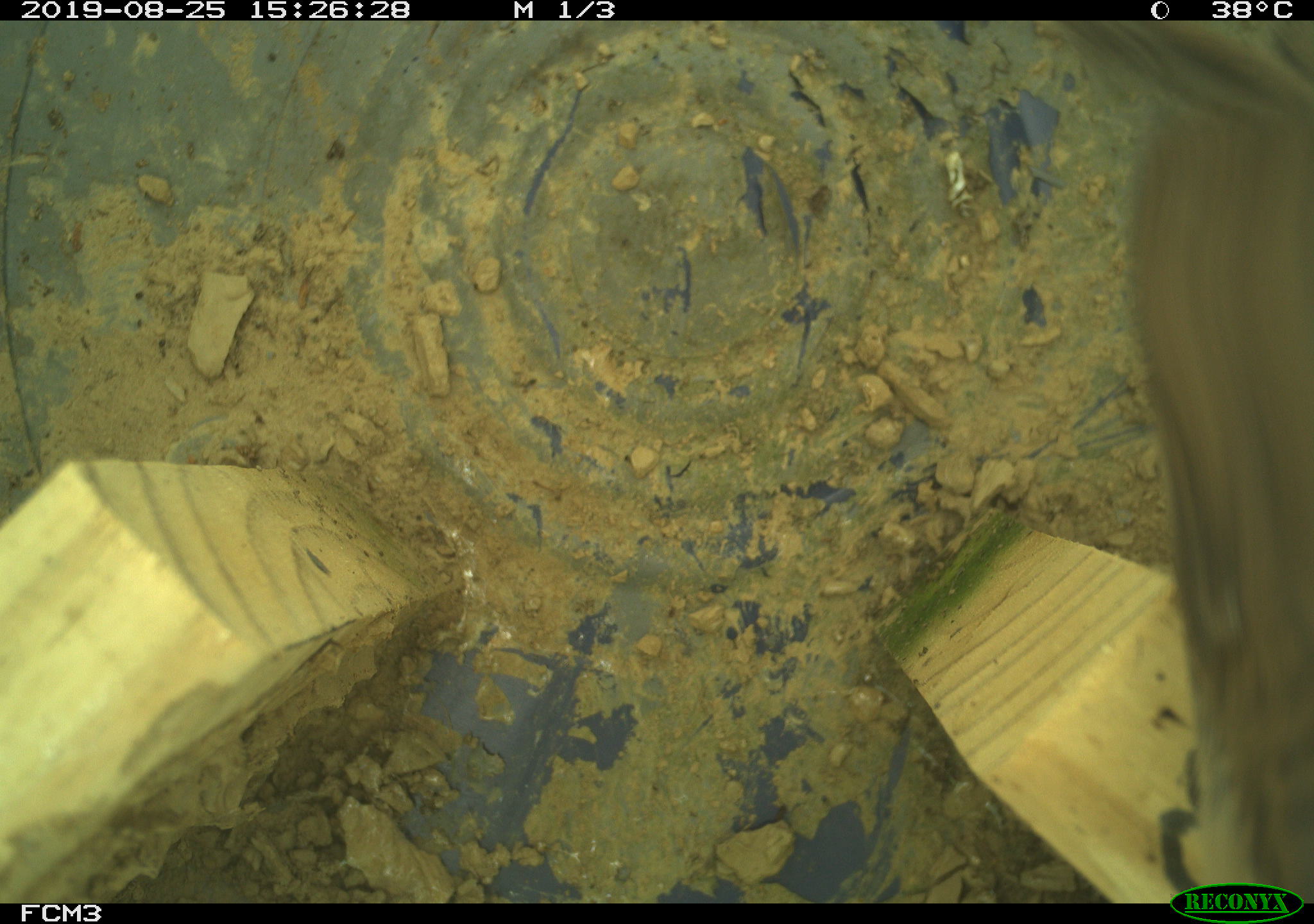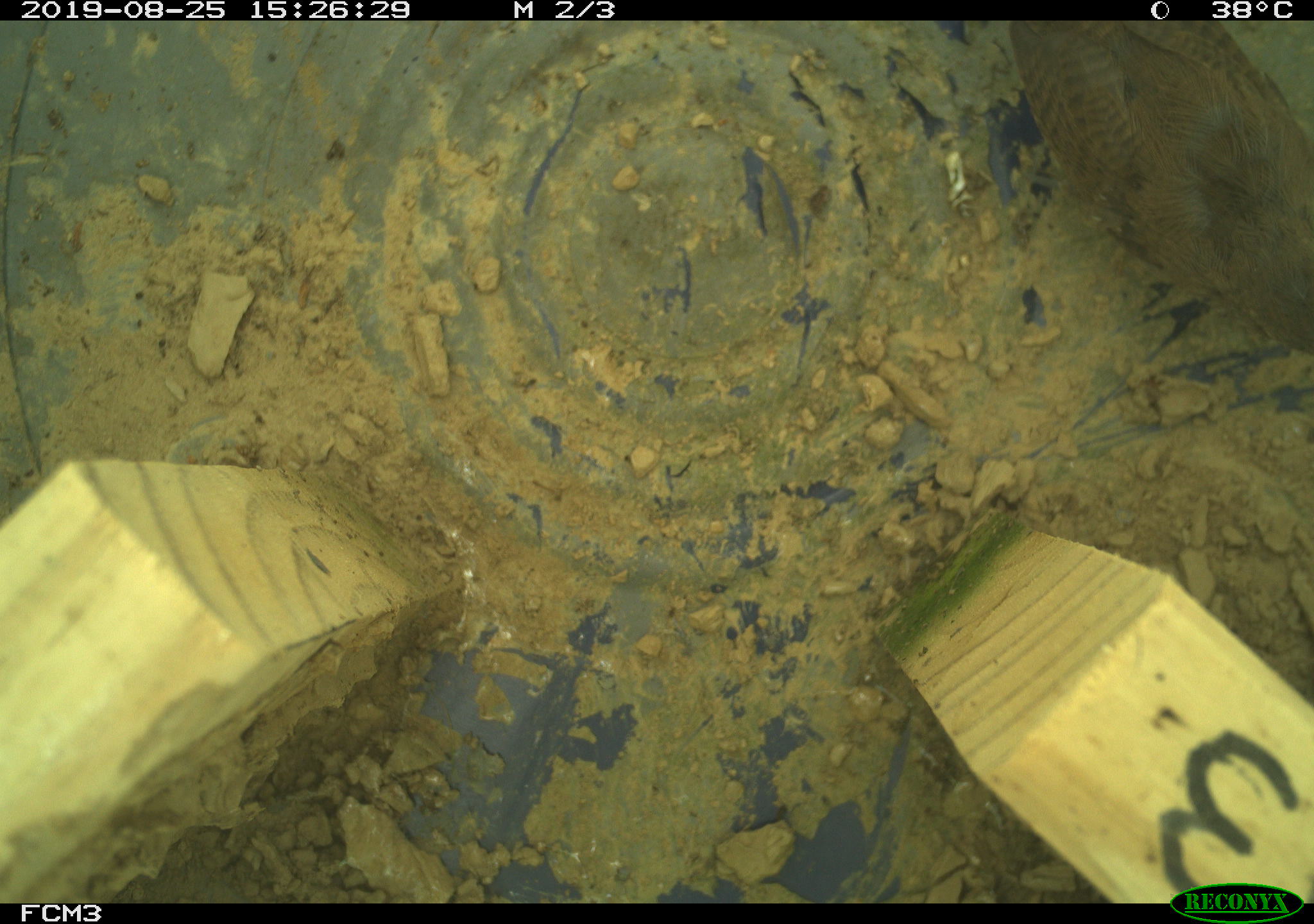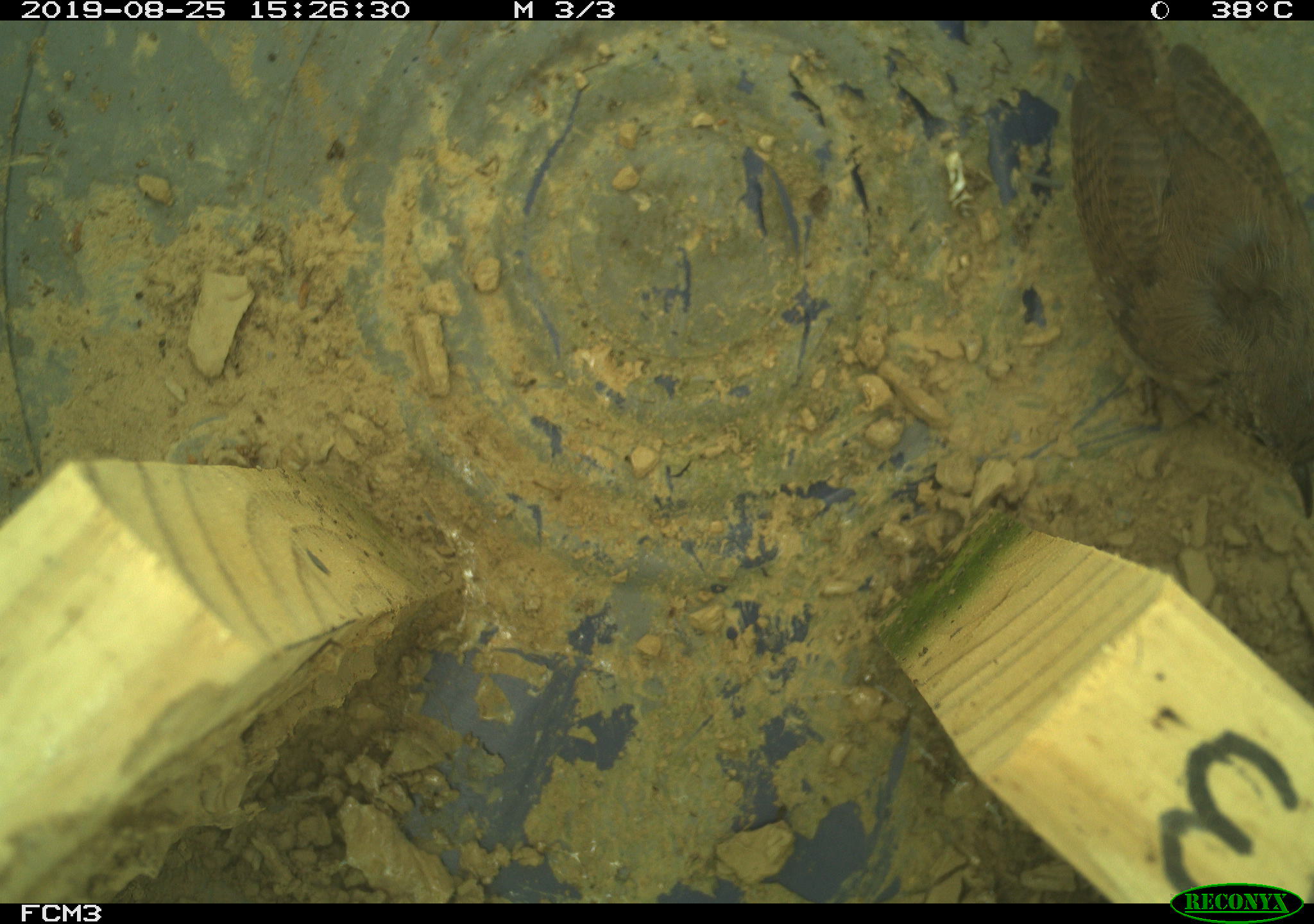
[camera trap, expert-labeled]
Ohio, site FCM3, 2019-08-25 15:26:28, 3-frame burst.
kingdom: Animalia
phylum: Chordata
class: Aves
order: Passeriformes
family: Troglodytidae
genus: Troglodytes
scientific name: Troglodytes aedon aedon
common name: northern house wren